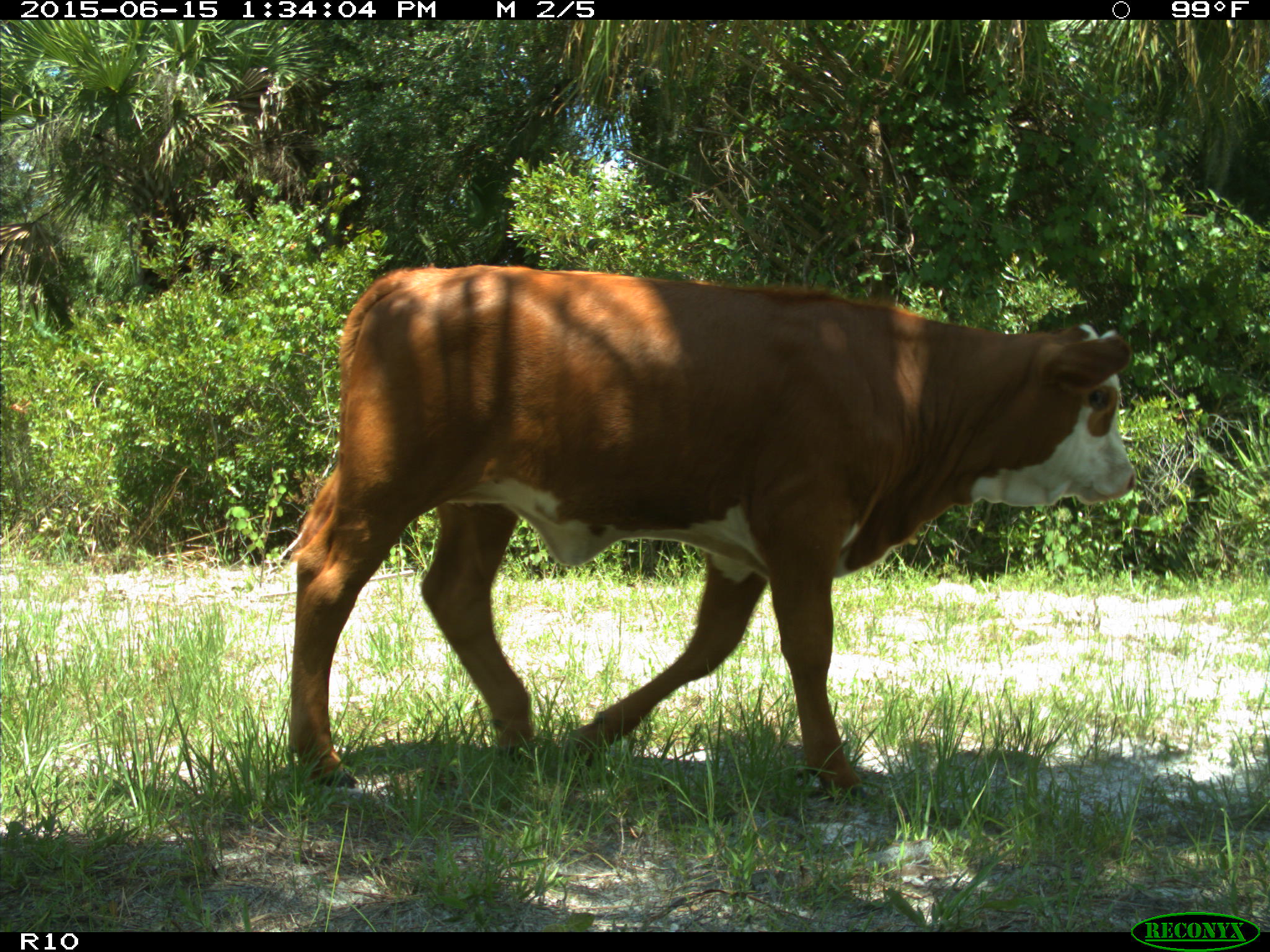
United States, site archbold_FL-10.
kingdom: Animalia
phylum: Chordata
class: Mammalia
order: Artiodactyla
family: Bovidae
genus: Bos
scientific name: Bos taurus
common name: domestic cow